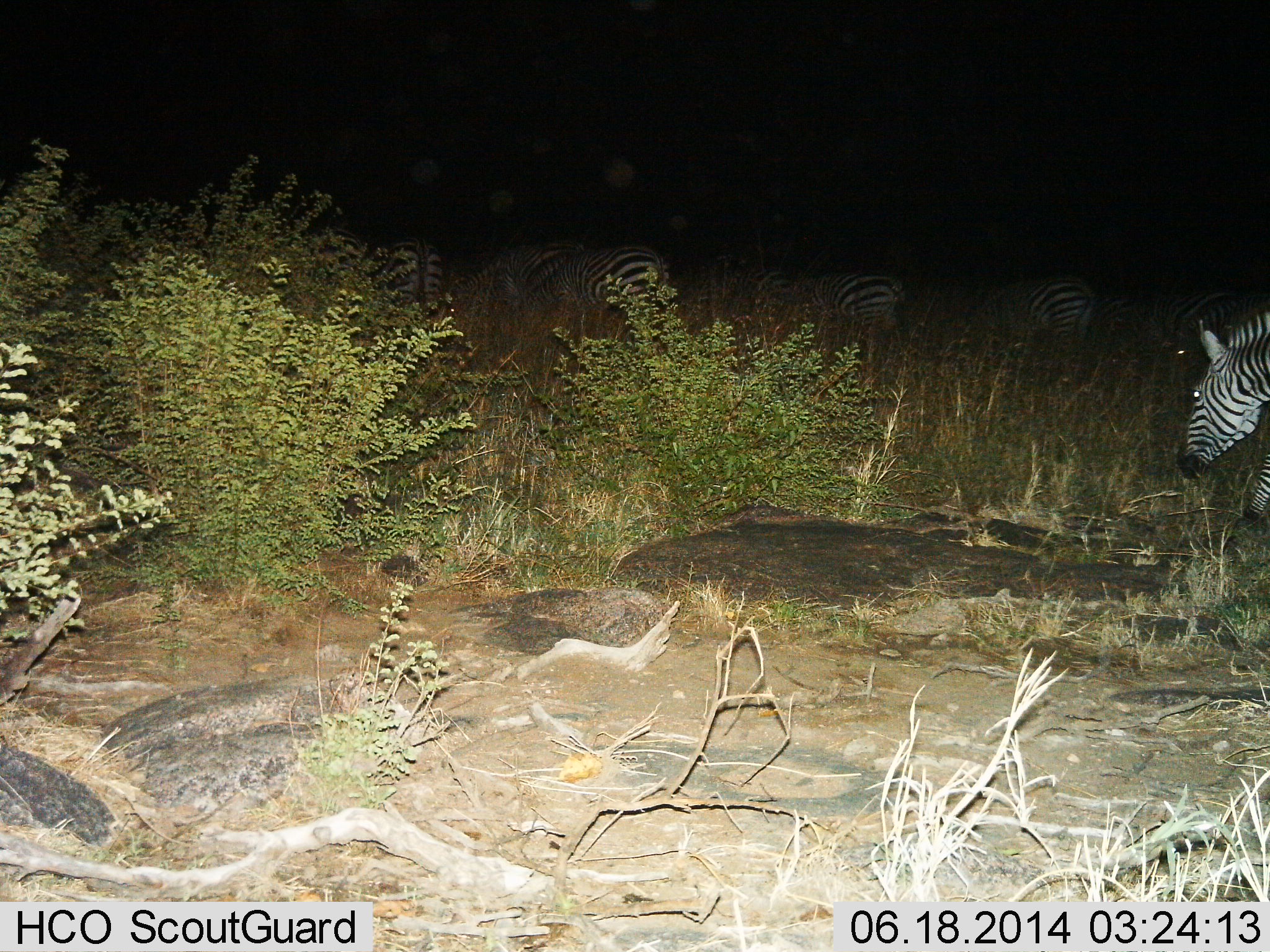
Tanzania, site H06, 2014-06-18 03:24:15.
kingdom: Animalia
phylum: Chordata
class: Mammalia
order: Perissodactyla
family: Equidae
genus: Equus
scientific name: Equus quagga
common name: plains zebra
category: zebra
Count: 6.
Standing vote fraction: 20%.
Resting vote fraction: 0%.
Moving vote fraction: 20%.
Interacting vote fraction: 0%.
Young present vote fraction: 0%.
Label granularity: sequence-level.